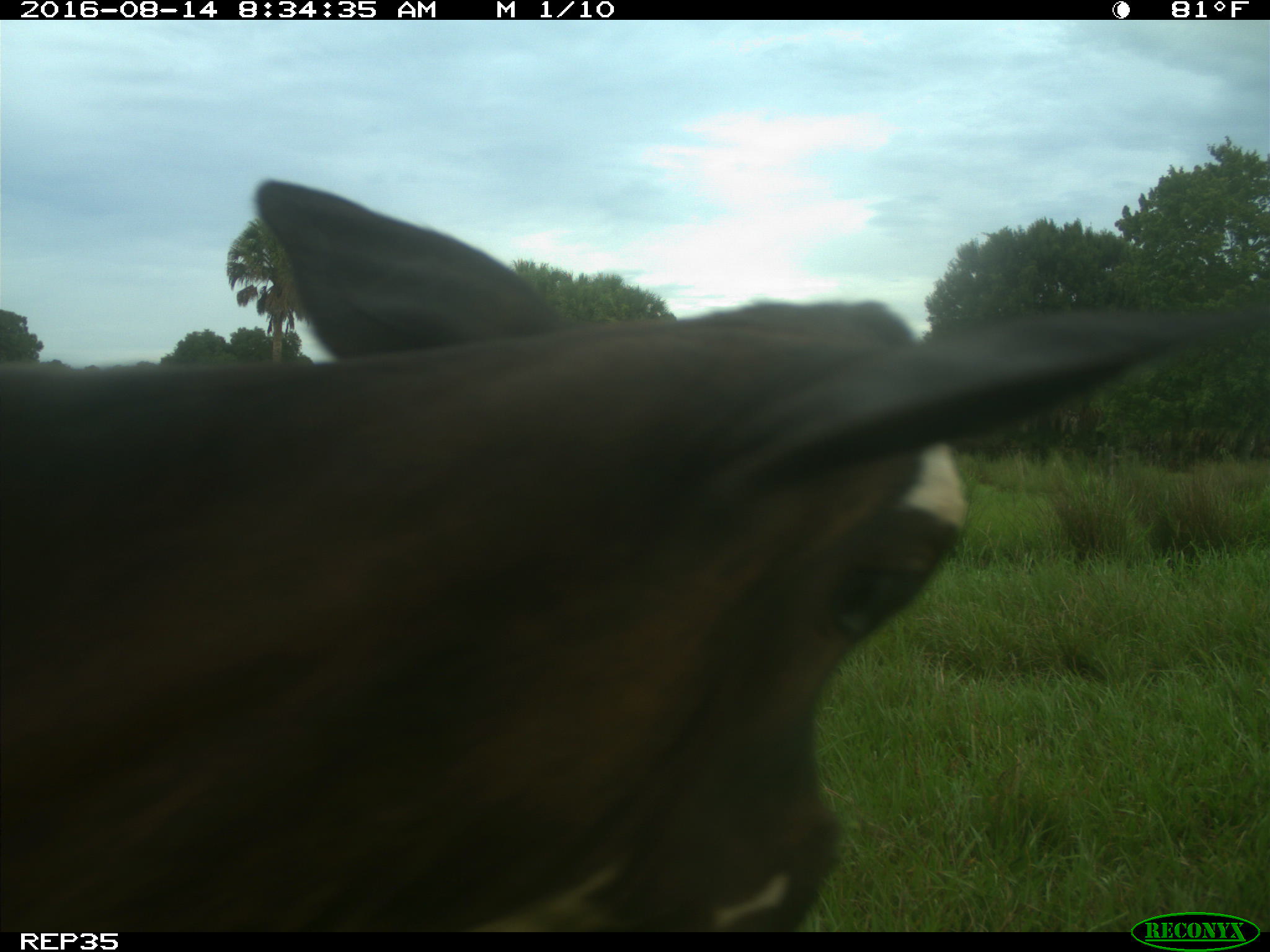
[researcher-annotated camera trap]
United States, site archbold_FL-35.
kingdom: Animalia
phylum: Chordata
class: Mammalia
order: Artiodactyla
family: Bovidae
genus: Bos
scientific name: Bos taurus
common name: domestic cow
Bos taurus (domestic cow).